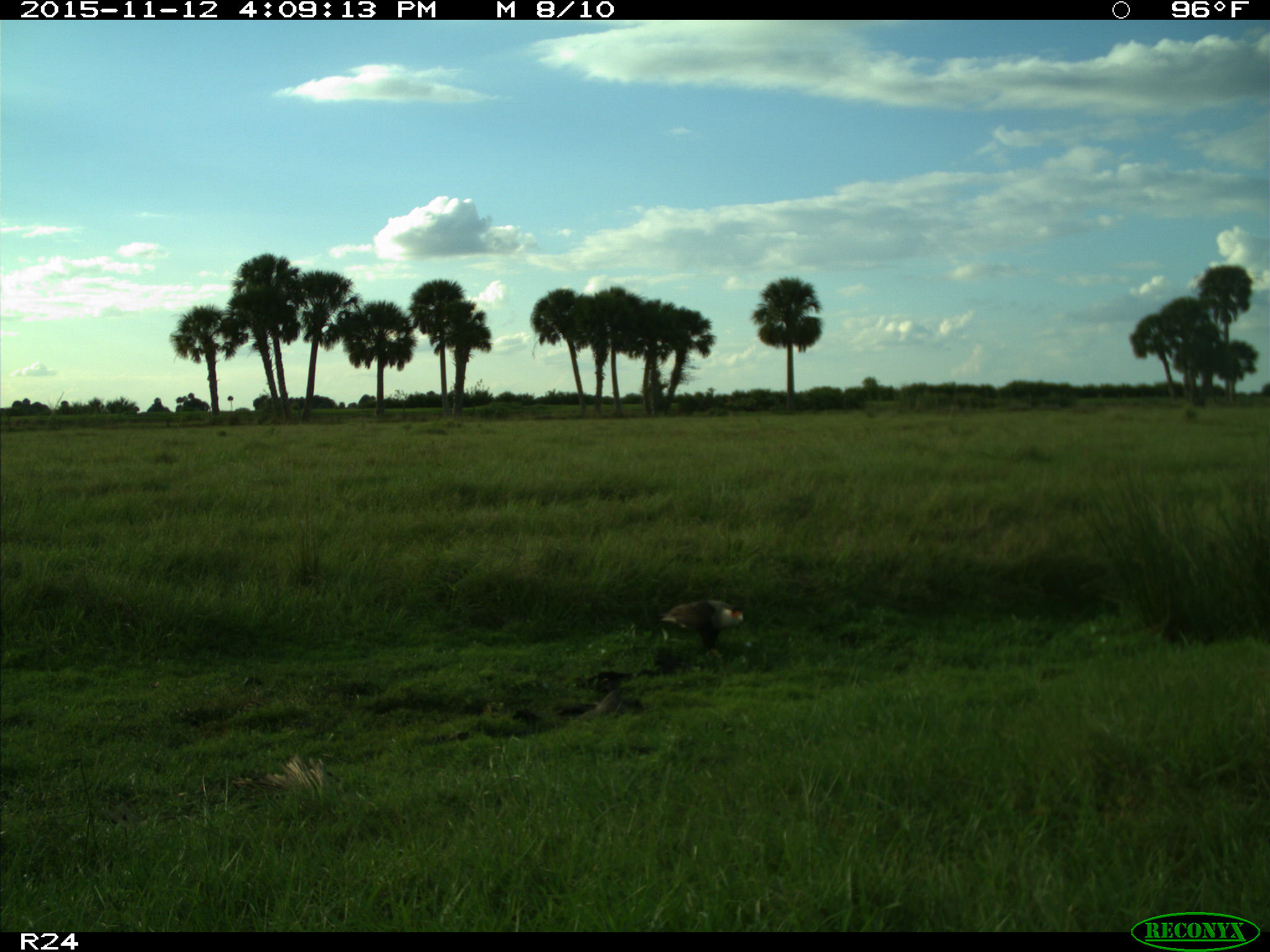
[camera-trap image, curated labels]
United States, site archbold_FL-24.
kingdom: Animalia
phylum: Chordata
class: Aves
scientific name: Aves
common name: birds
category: unidentified bird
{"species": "unidentified bird (birds) (Aves)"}